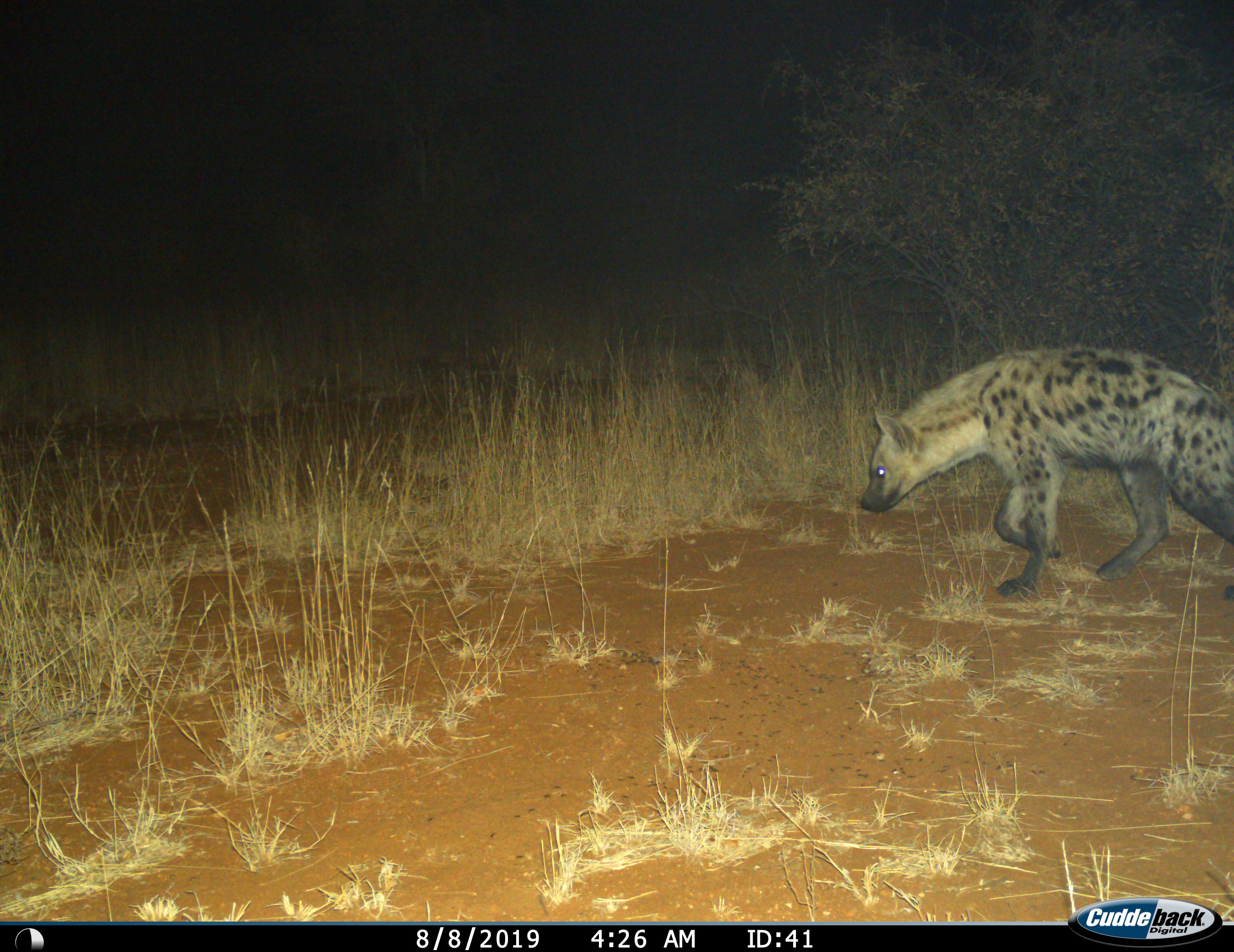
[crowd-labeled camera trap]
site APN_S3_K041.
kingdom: Animalia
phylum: Chordata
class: Mammalia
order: Carnivora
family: Hyaenidae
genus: Crocuta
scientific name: Crocuta crocuta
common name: spotted hyena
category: hyenaspotted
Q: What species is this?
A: Hyenaspotted (spotted hyena) (Crocuta crocuta).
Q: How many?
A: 1.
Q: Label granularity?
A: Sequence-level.